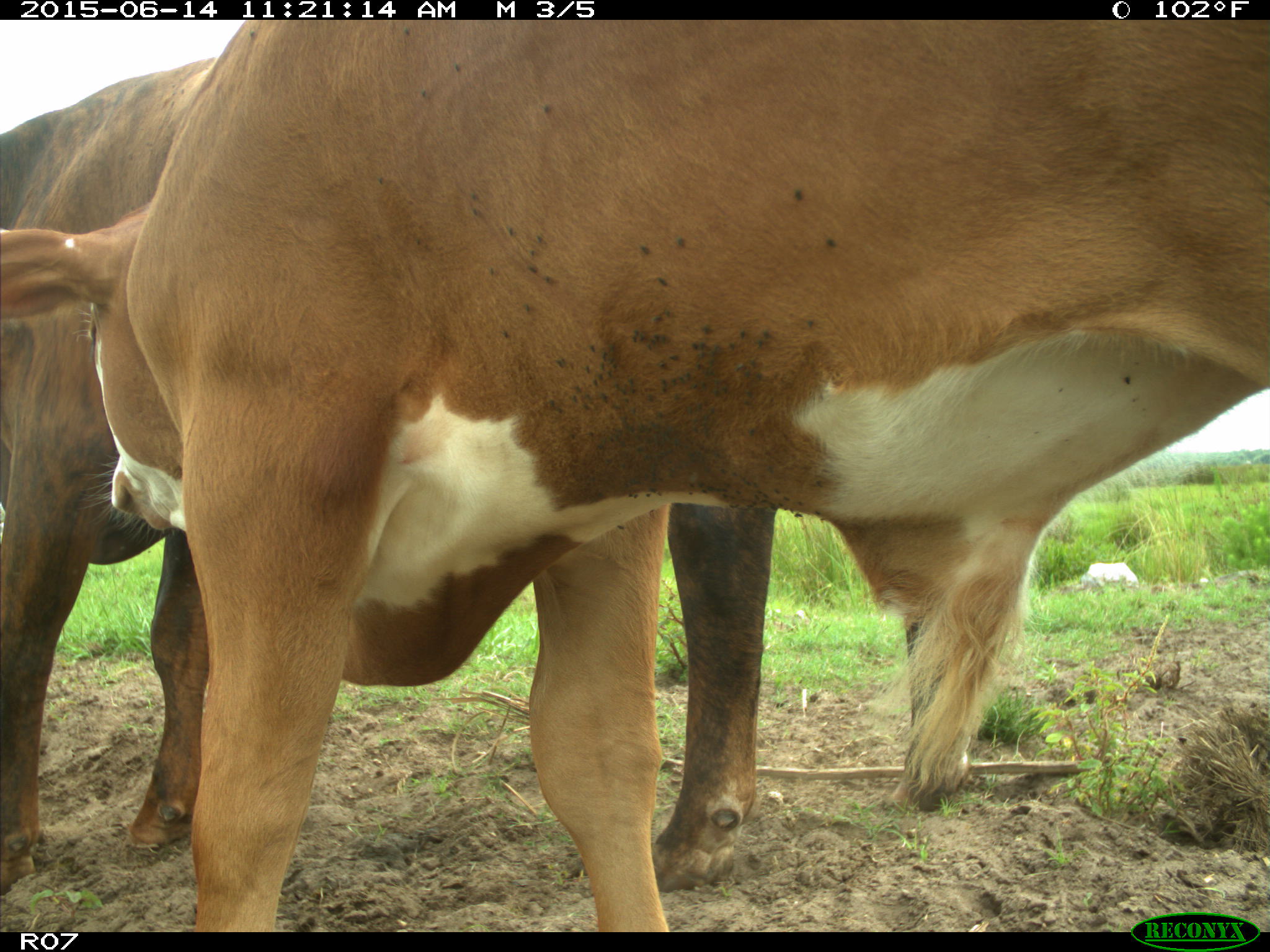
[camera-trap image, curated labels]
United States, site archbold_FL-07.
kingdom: Animalia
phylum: Chordata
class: Mammalia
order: Artiodactyla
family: Bovidae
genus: Bos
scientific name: Bos taurus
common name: domestic cow